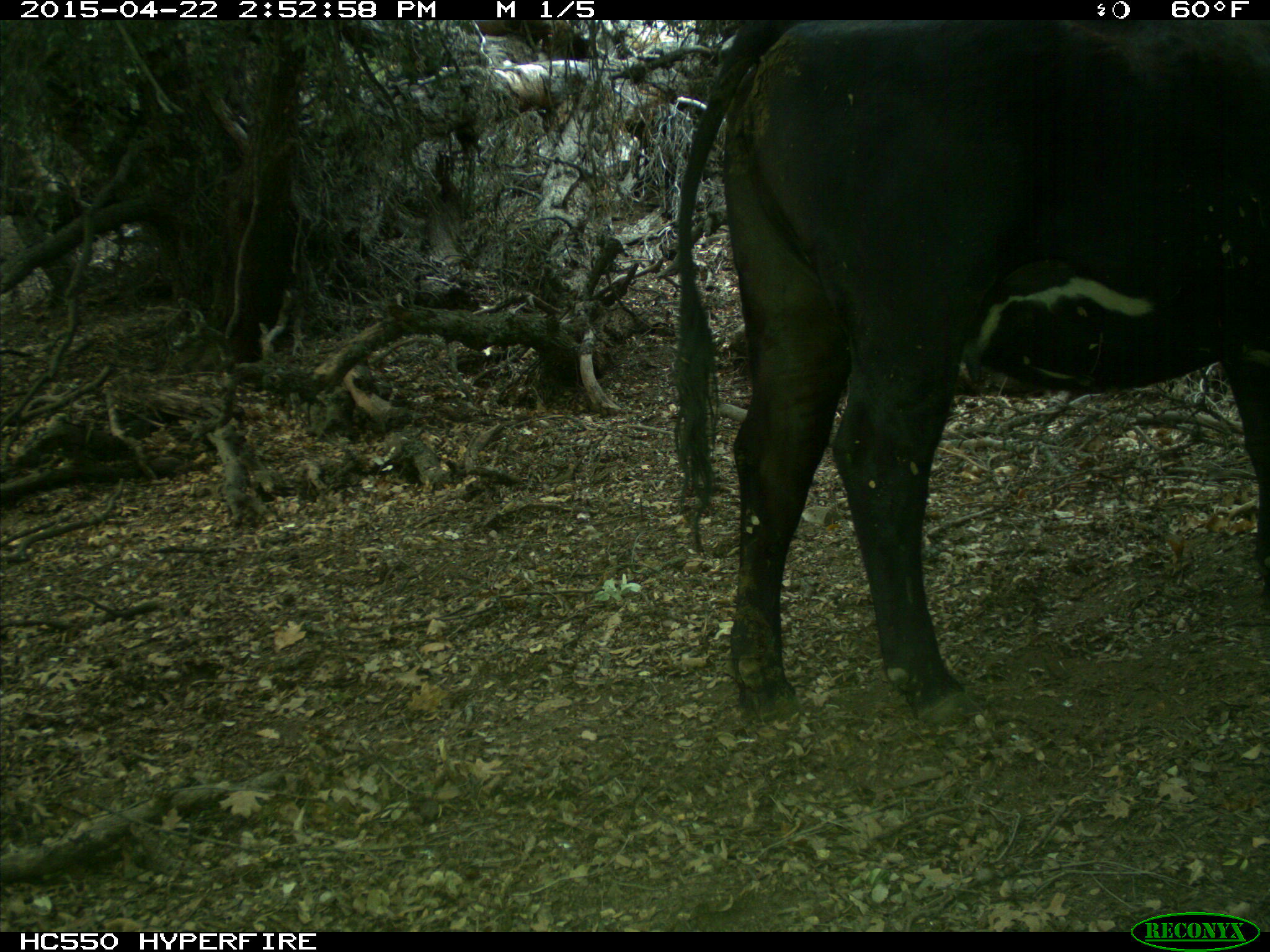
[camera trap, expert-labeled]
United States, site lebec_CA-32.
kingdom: Animalia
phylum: Chordata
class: Mammalia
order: Artiodactyla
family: Bovidae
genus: Bos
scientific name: Bos taurus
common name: domestic cow